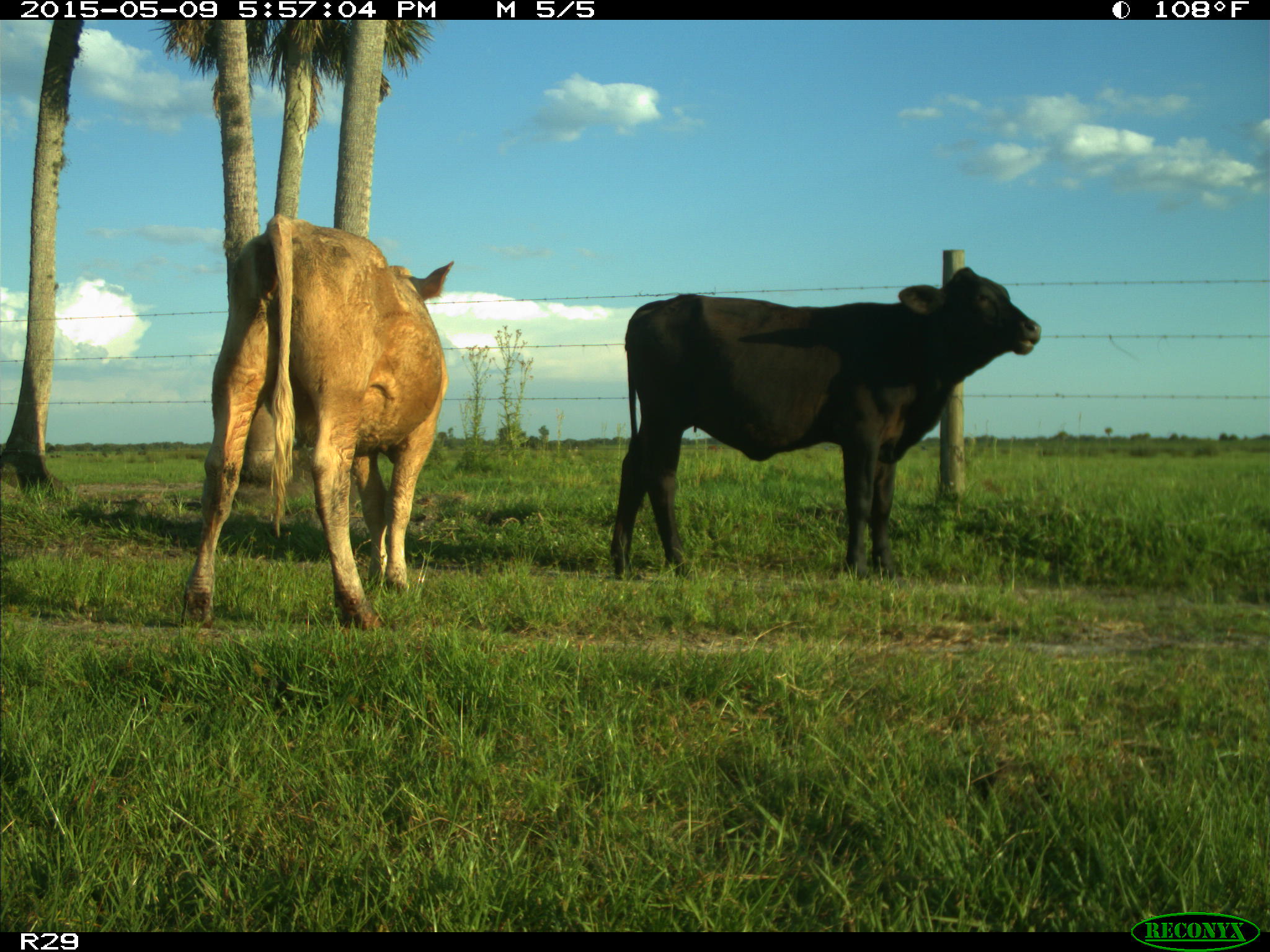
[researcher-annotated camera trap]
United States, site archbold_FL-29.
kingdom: Animalia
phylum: Chordata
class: Mammalia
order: Artiodactyla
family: Bovidae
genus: Bos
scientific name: Bos taurus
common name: domestic cow